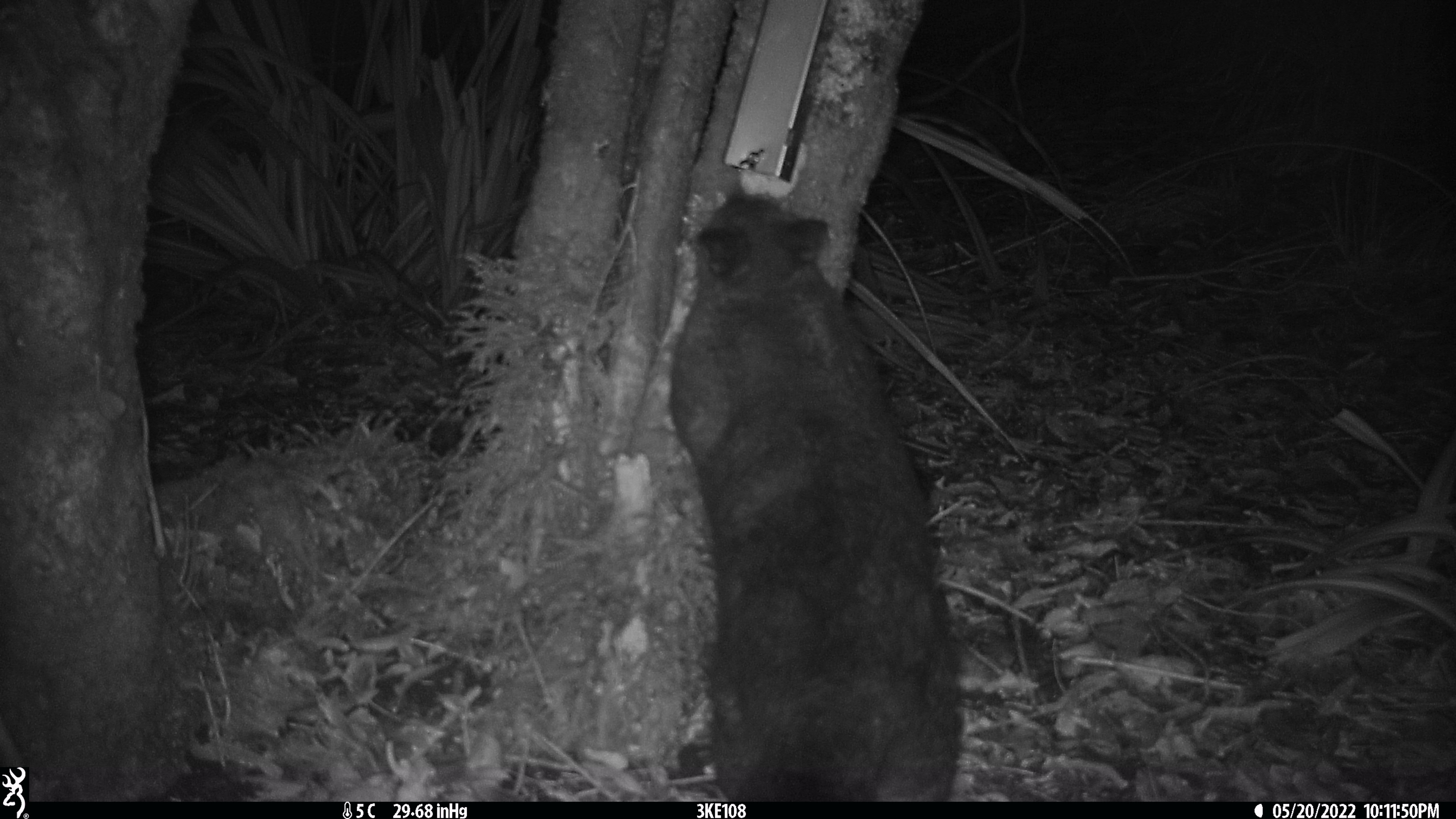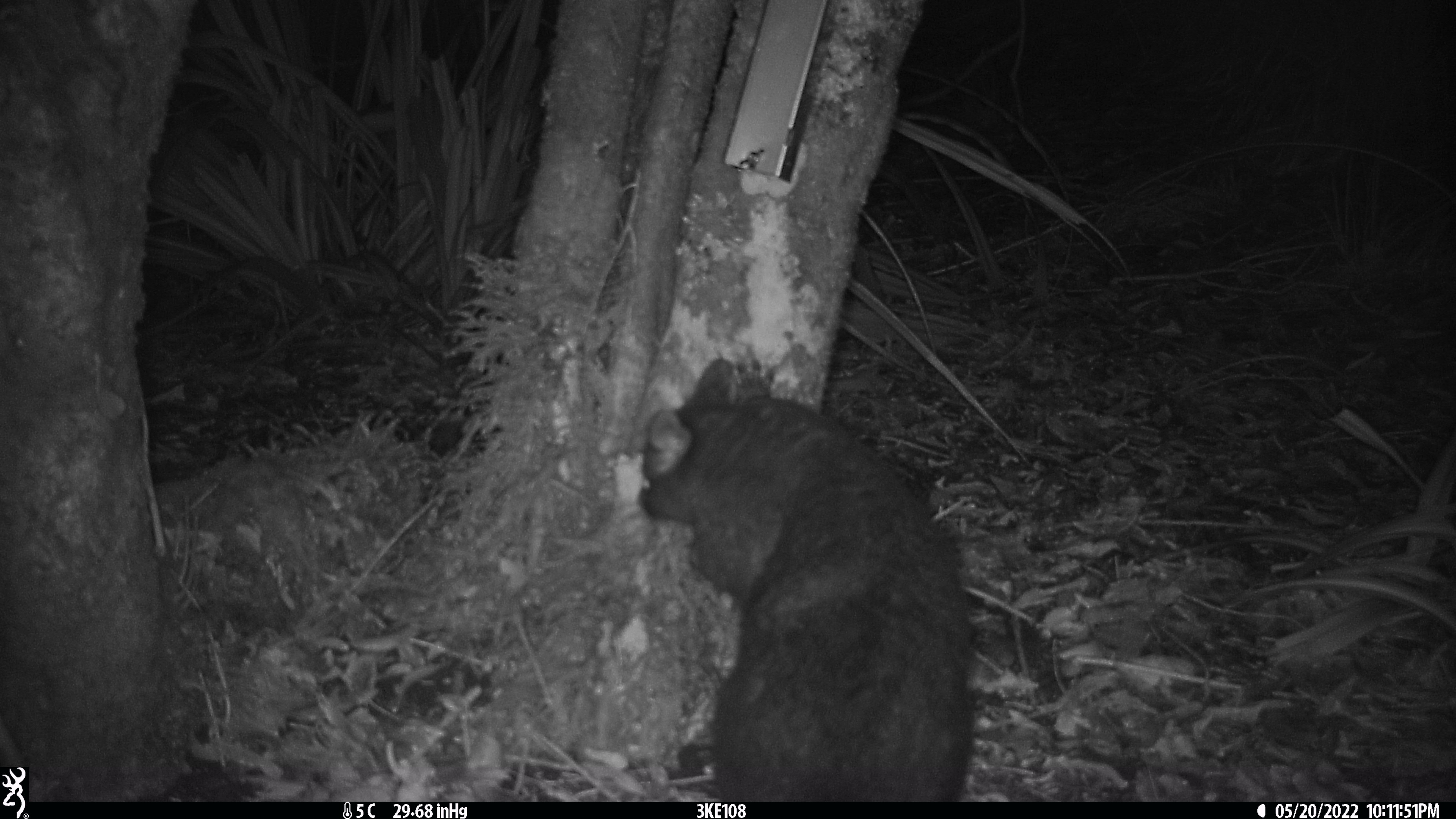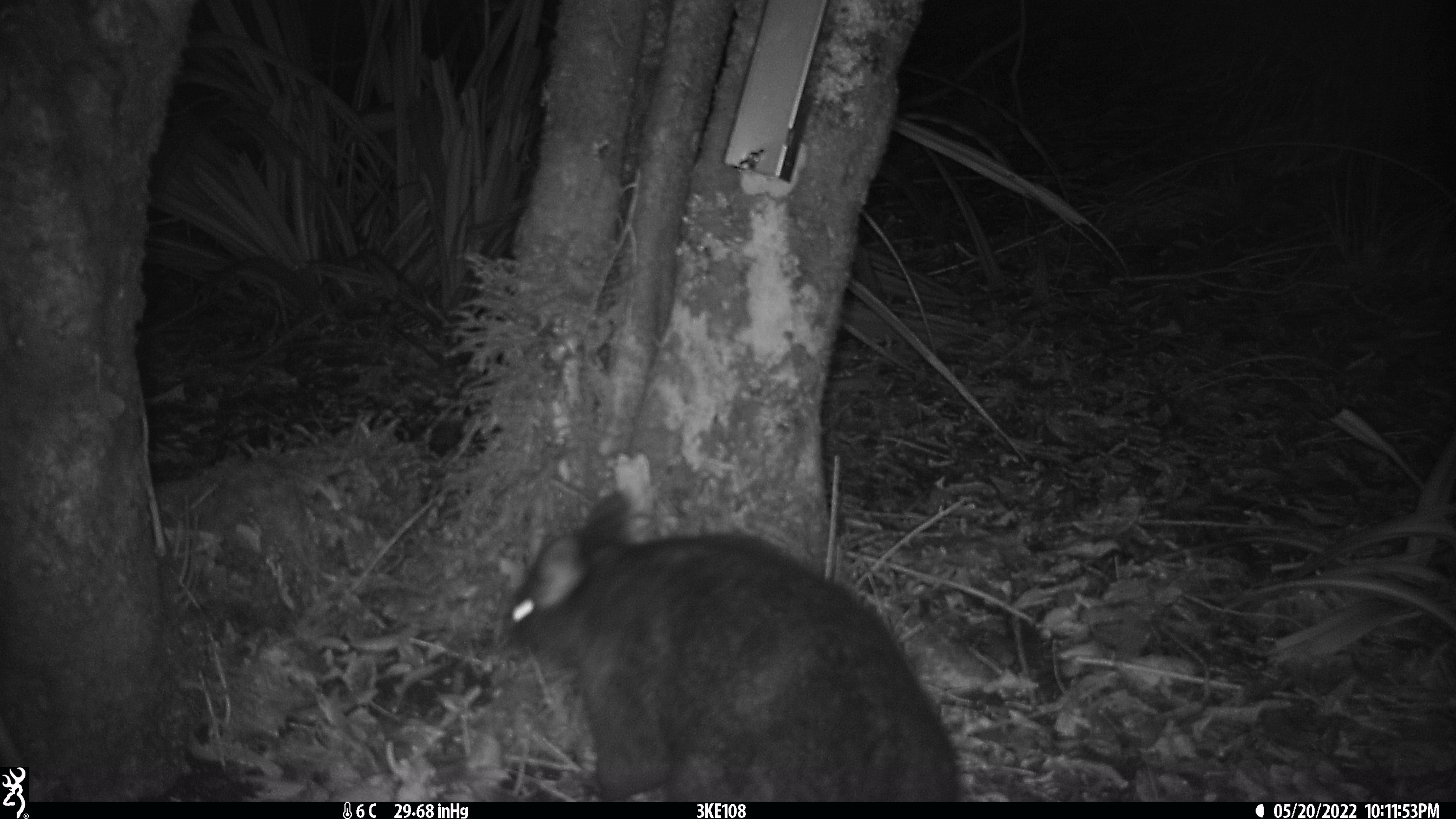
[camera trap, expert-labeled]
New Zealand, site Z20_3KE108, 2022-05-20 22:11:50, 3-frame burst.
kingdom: Animalia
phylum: Chordata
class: Mammalia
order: Diprotodontia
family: Phalangeridae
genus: Trichosurus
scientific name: Trichosurus vulpecula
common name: common brushtail possum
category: possum